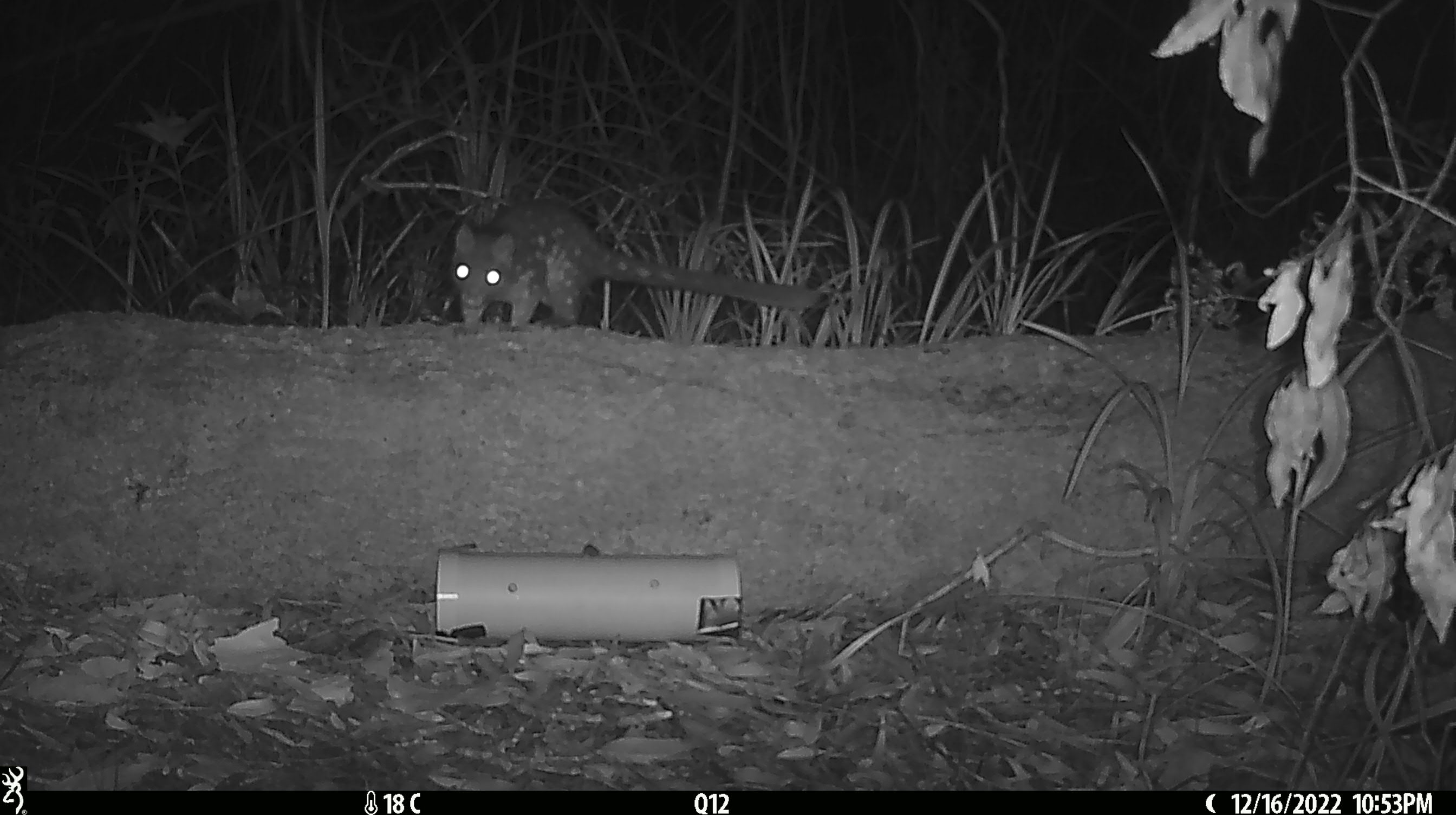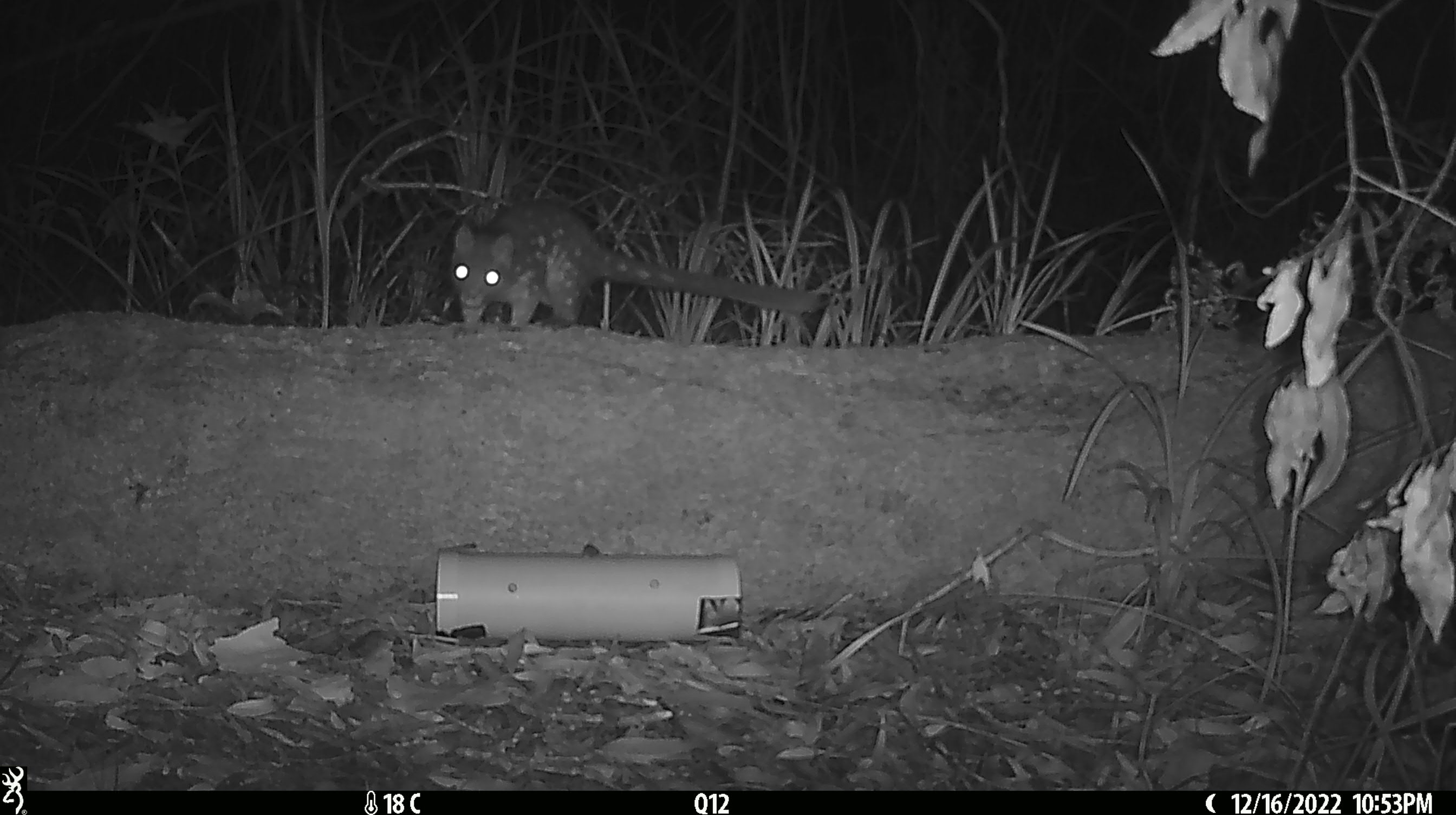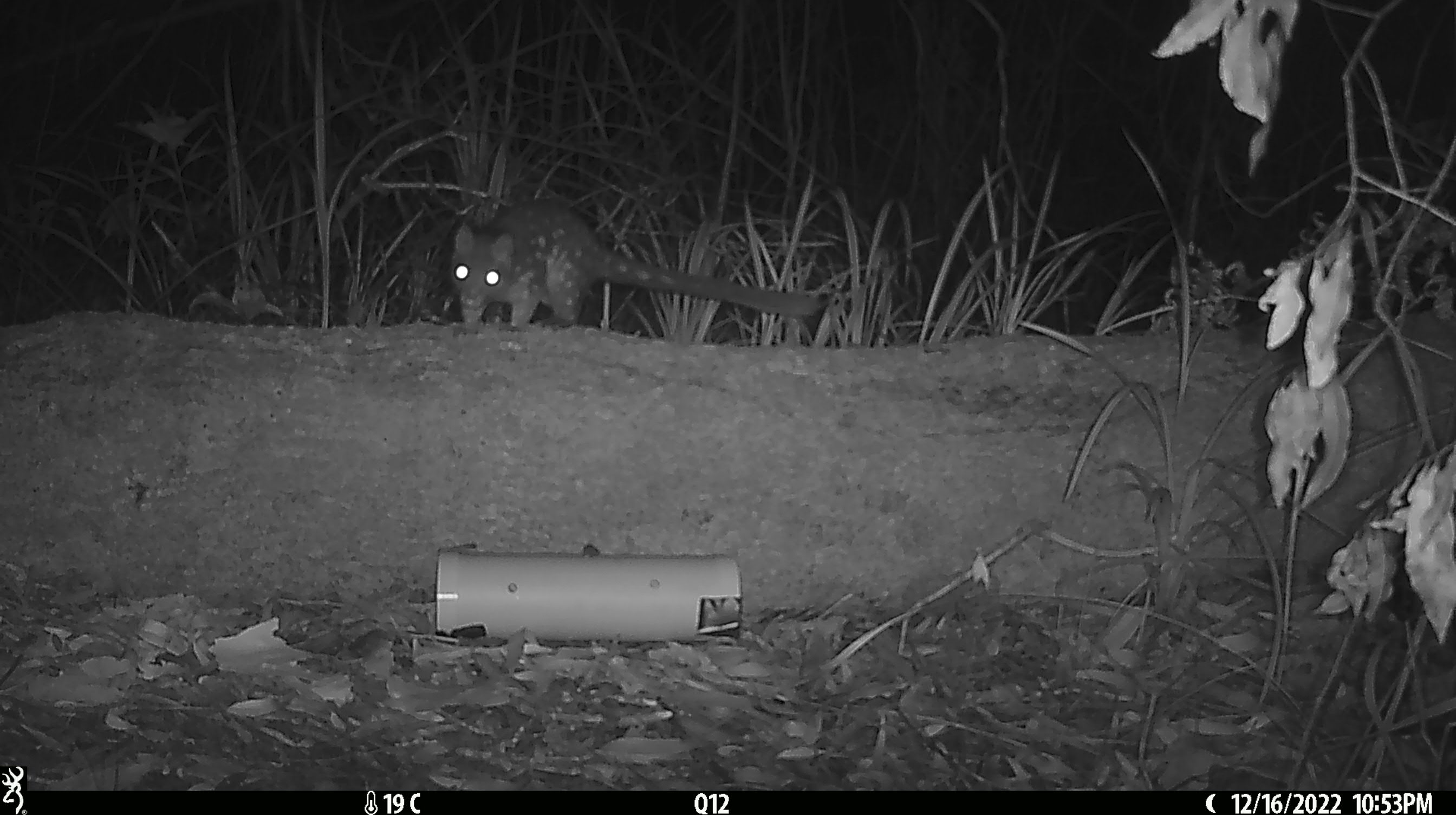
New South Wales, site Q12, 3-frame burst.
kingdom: Animalia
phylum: Chordata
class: Mammalia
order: Dasyuromorphia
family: Dasyuridae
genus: Dasyurus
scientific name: Dasyurus maculatus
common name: spotted-tailed quoll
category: quoll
Quoll (spotted-tailed quoll) (Dasyurus maculatus).